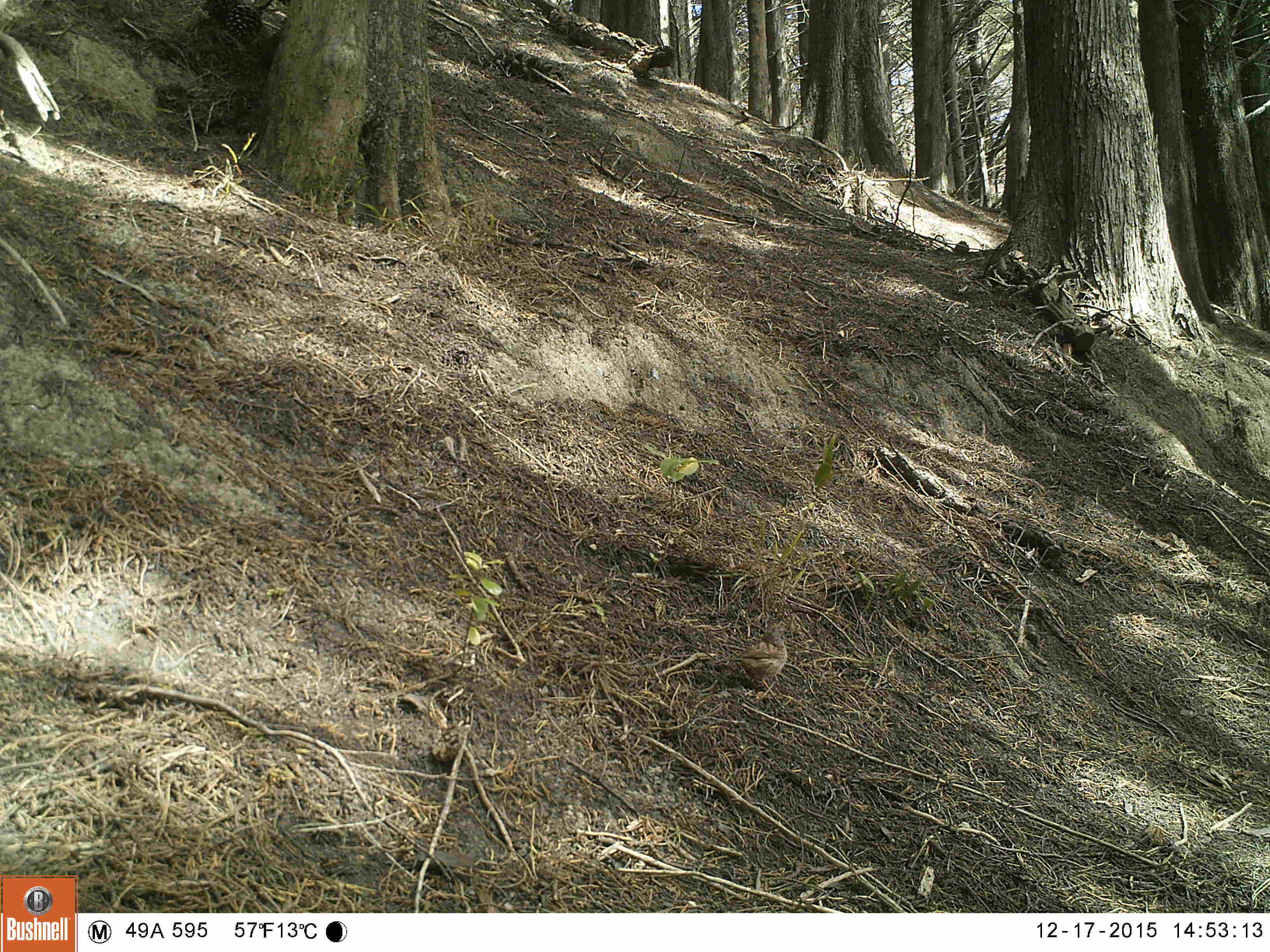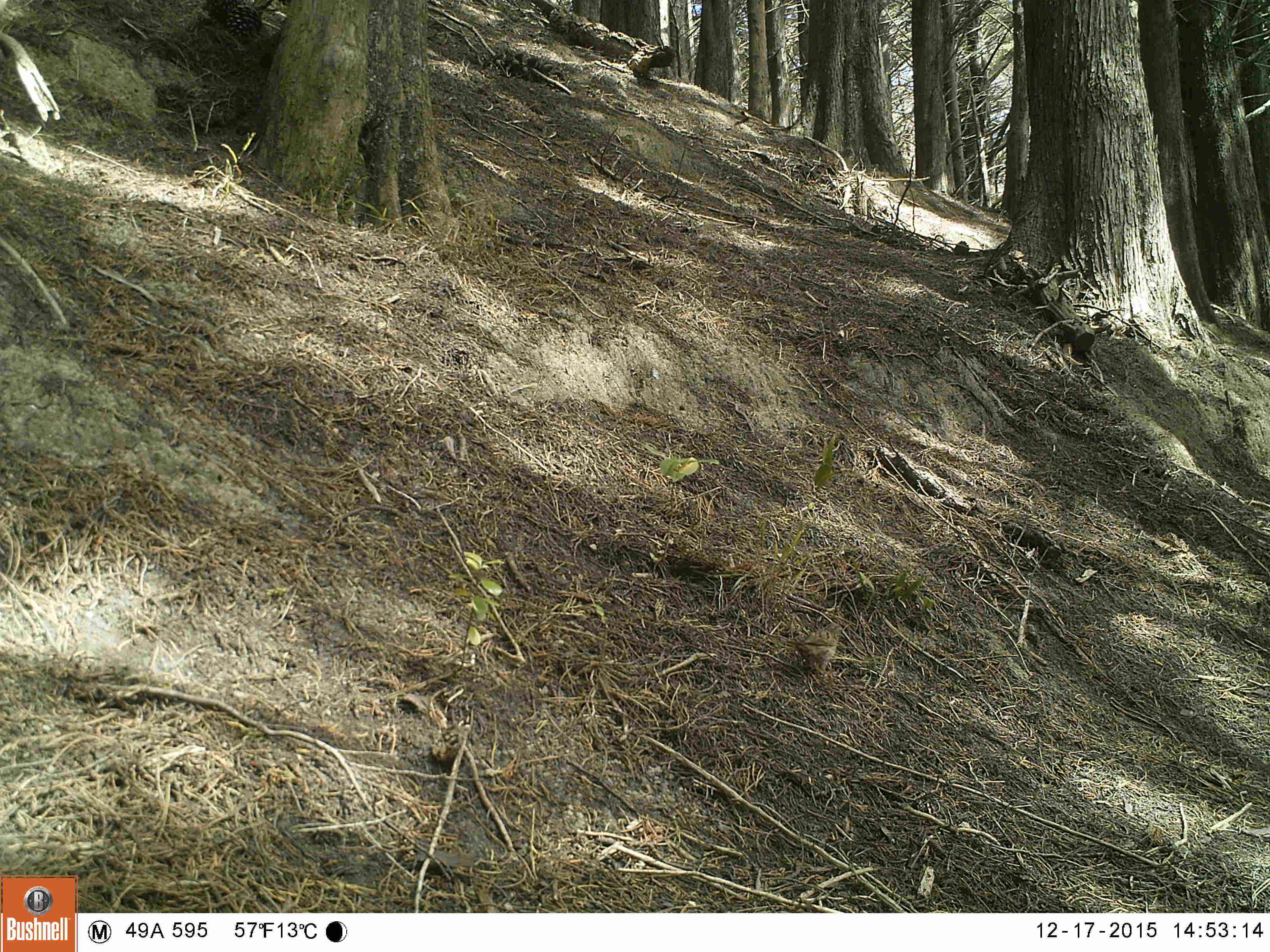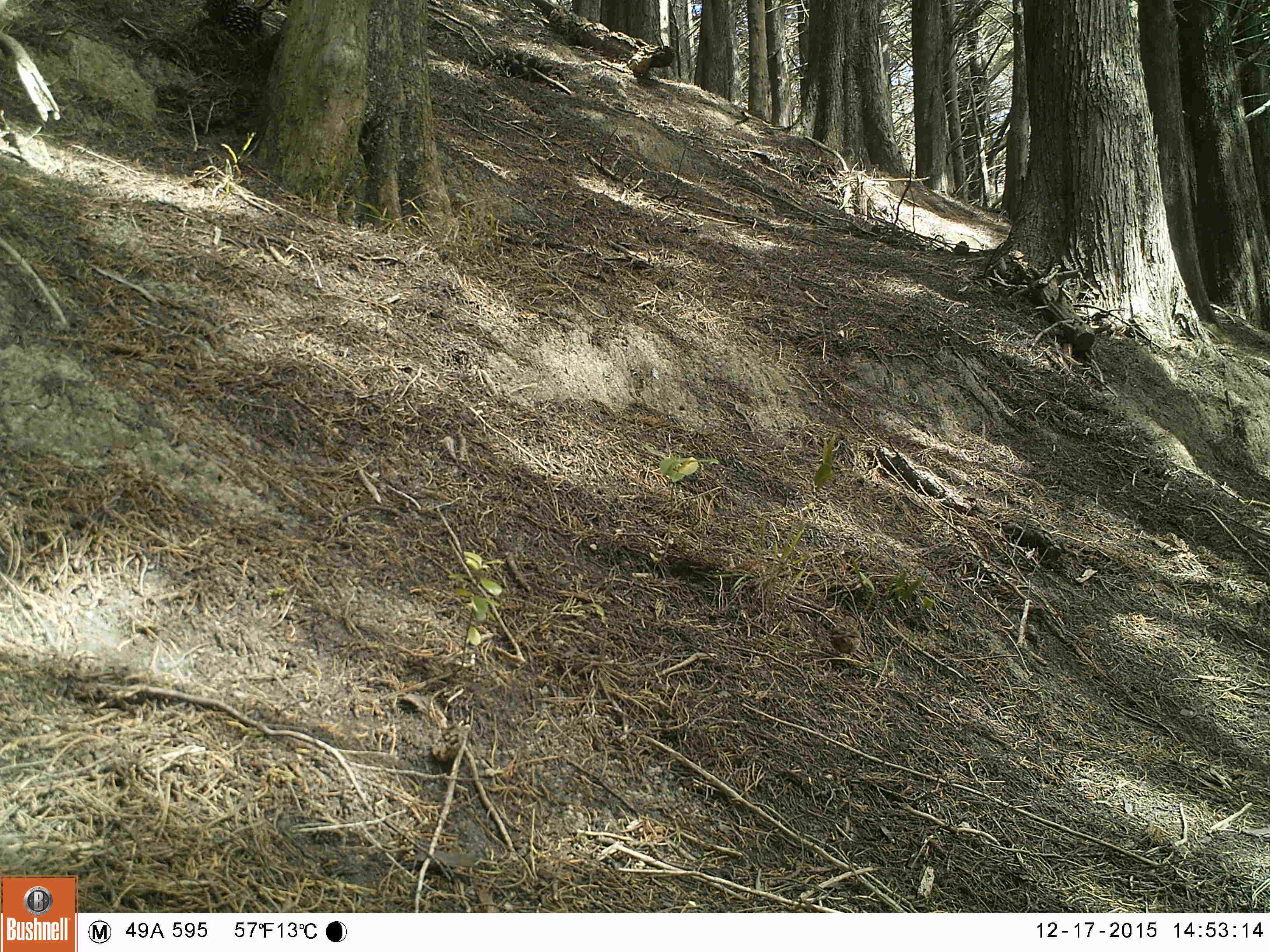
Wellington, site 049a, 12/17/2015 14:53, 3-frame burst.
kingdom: Animalia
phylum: Chordata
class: Aves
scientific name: Aves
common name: bird